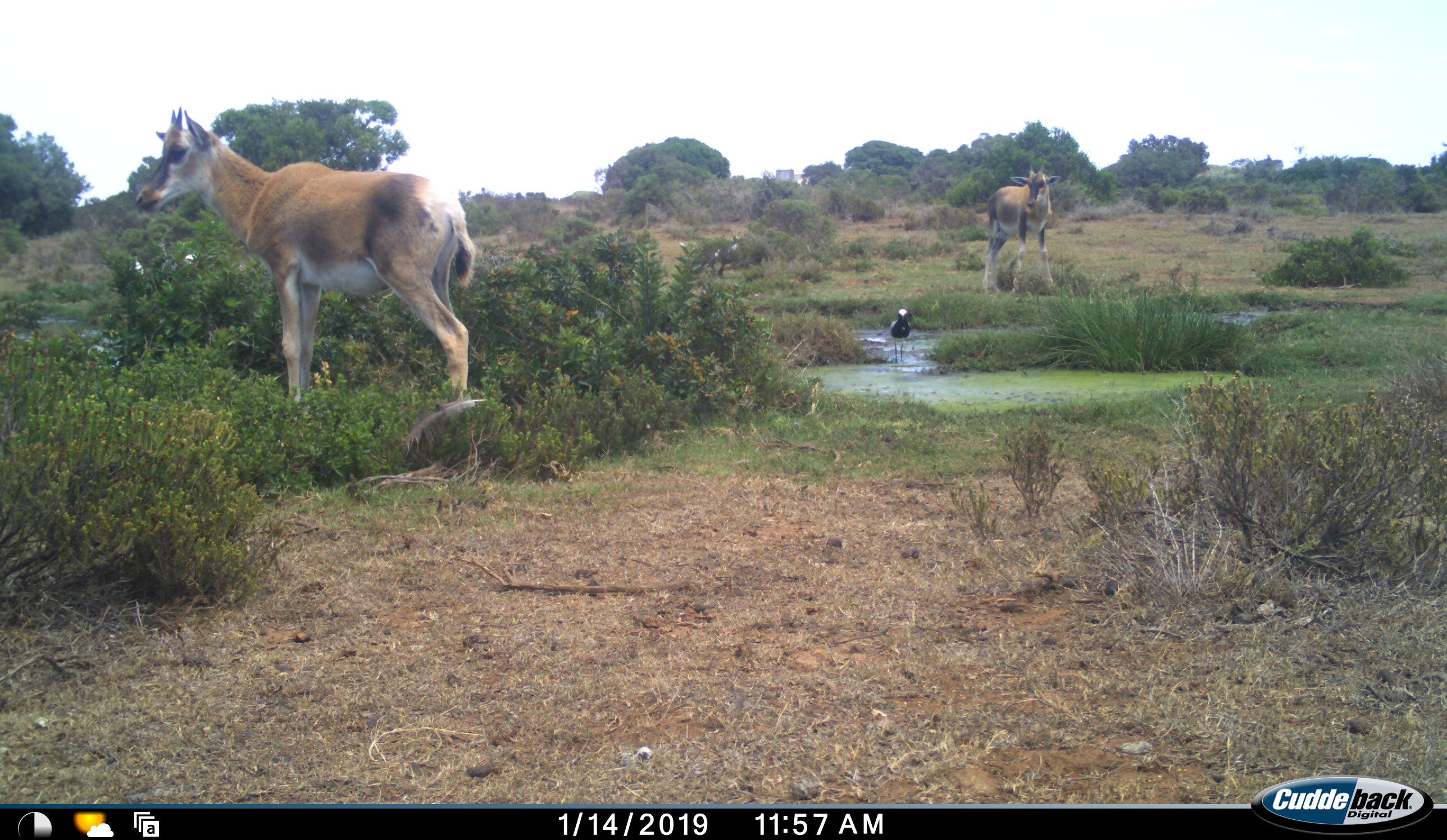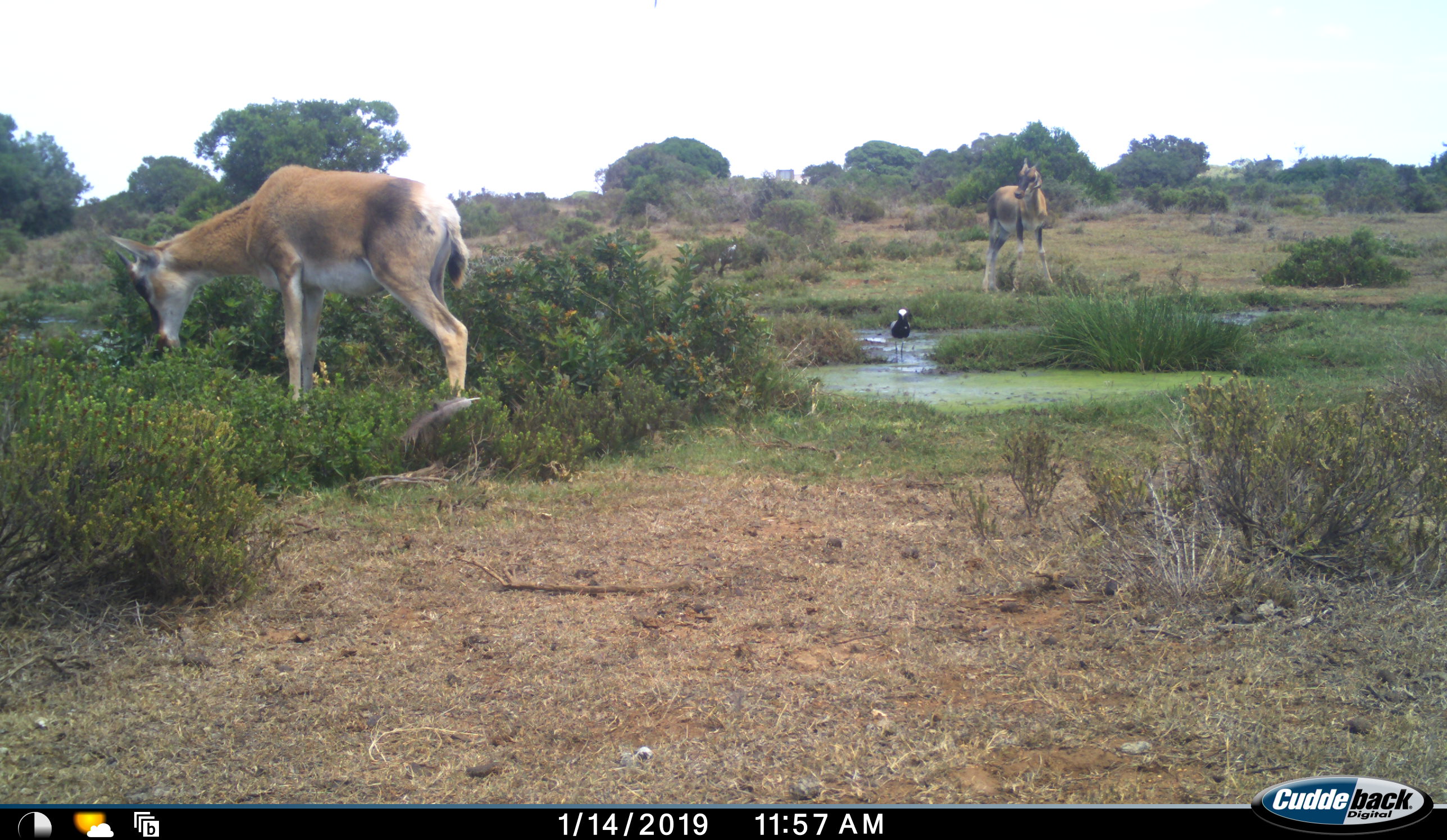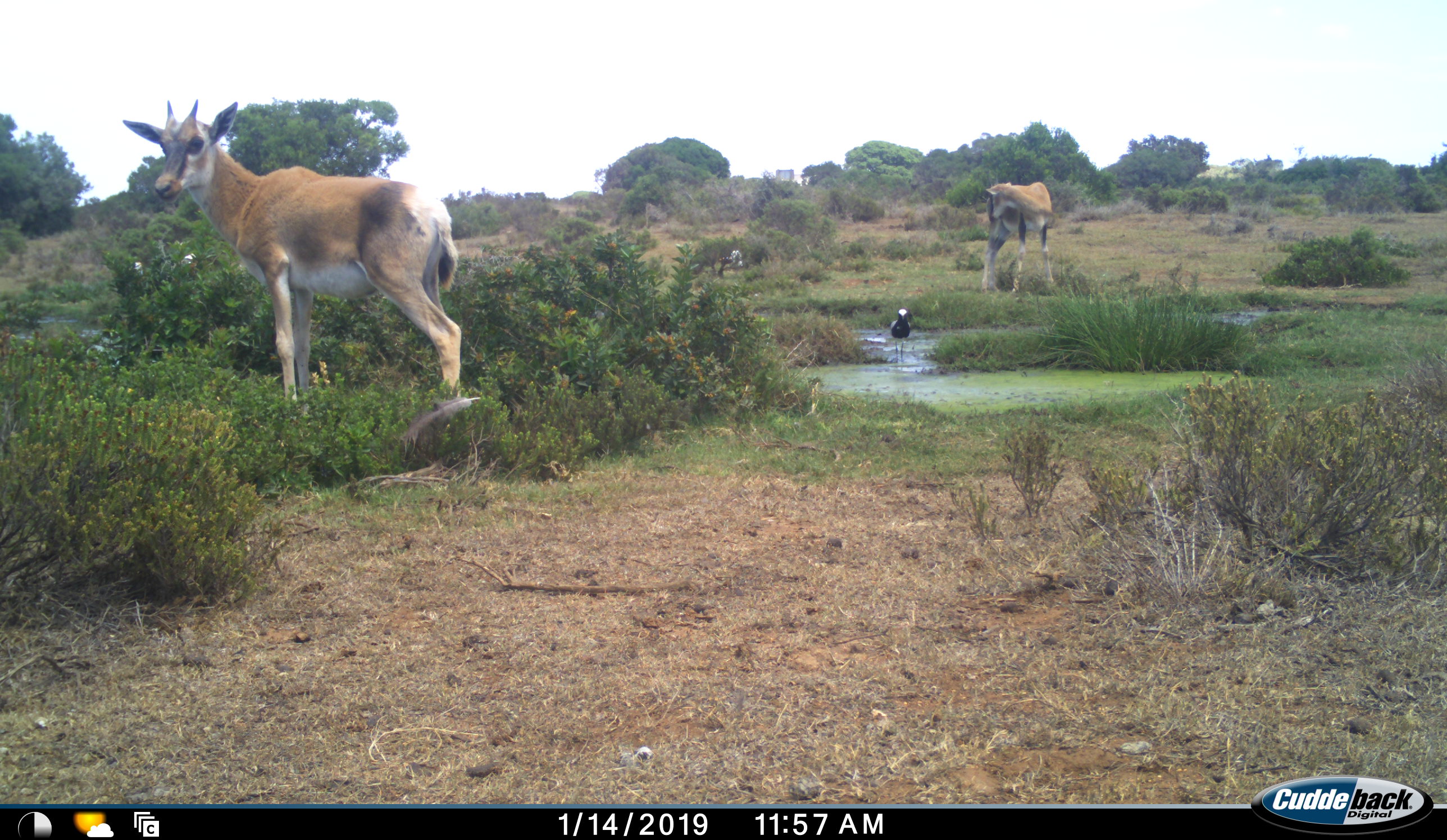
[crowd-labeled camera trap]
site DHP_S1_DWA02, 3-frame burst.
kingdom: Animalia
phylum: Chordata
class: Aves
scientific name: Aves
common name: bird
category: birdother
Birdother (bird) (Aves), count 1. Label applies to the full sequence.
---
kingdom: Animalia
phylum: Chordata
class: Mammalia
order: Artiodactyla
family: Bovidae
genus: Damaliscus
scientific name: Damaliscus pygargus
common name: bontebok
Bontebok (Damaliscus pygargus), count 2. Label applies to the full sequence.